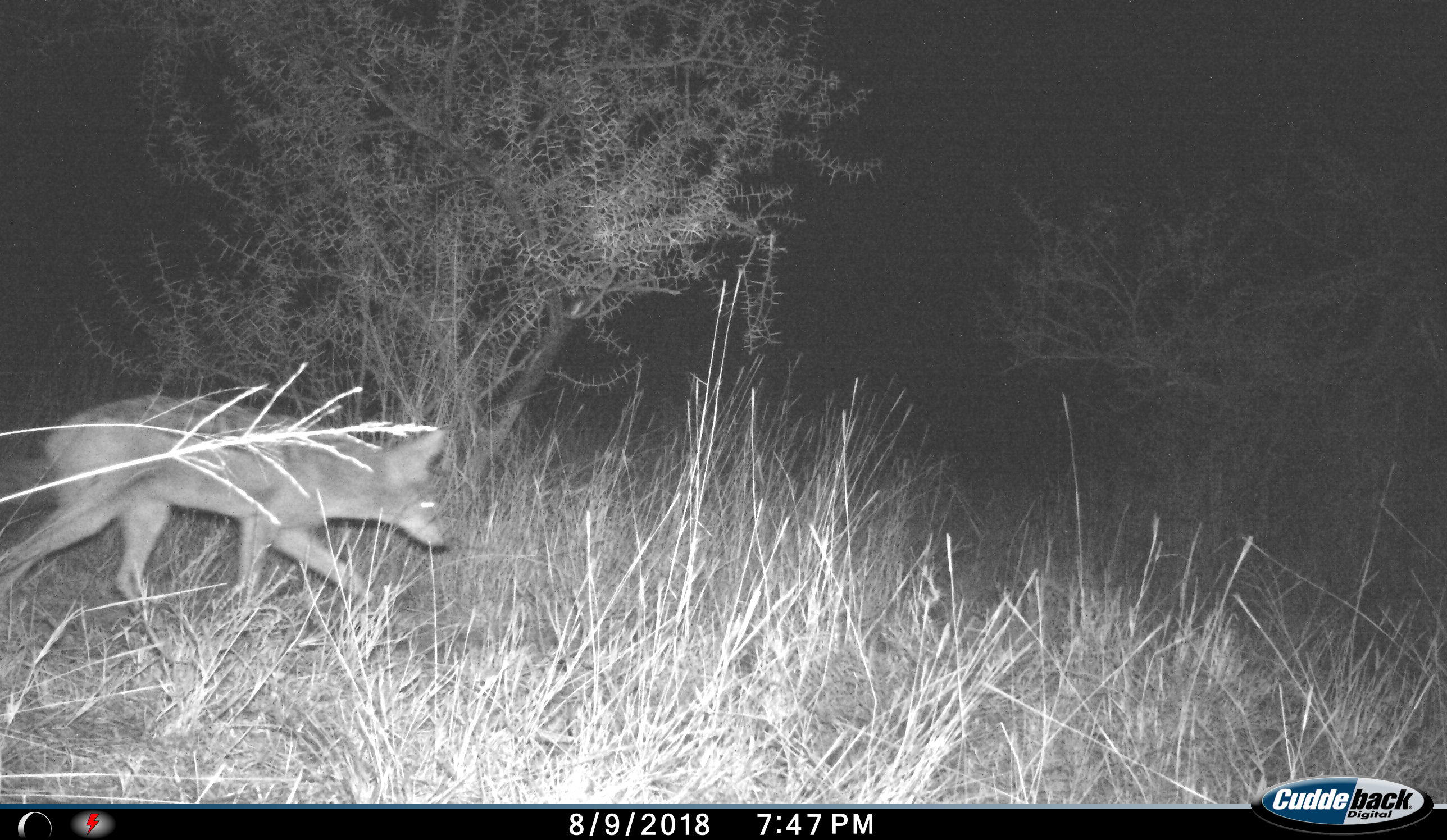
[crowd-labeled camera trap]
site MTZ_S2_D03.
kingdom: Animalia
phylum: Chordata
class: Mammalia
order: Carnivora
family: Canidae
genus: Lupulella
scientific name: Lupulella mesomelas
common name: black-backed jackal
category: jackalblackbacked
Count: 1.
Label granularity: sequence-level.